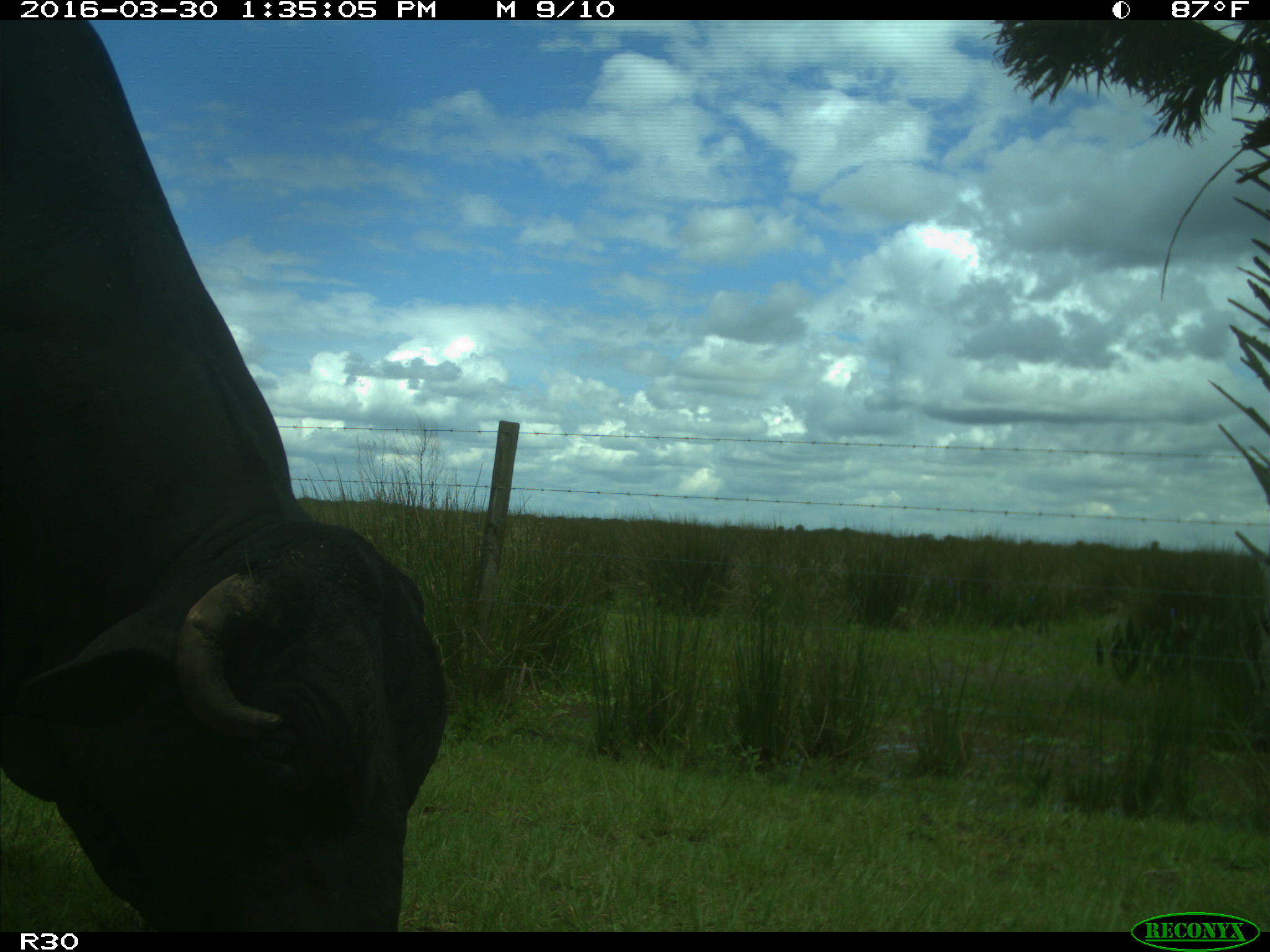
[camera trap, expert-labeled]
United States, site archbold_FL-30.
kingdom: Animalia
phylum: Chordata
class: Mammalia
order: Artiodactyla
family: Bovidae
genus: Bos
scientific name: Bos taurus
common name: domestic cow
Bos taurus (domestic cow).